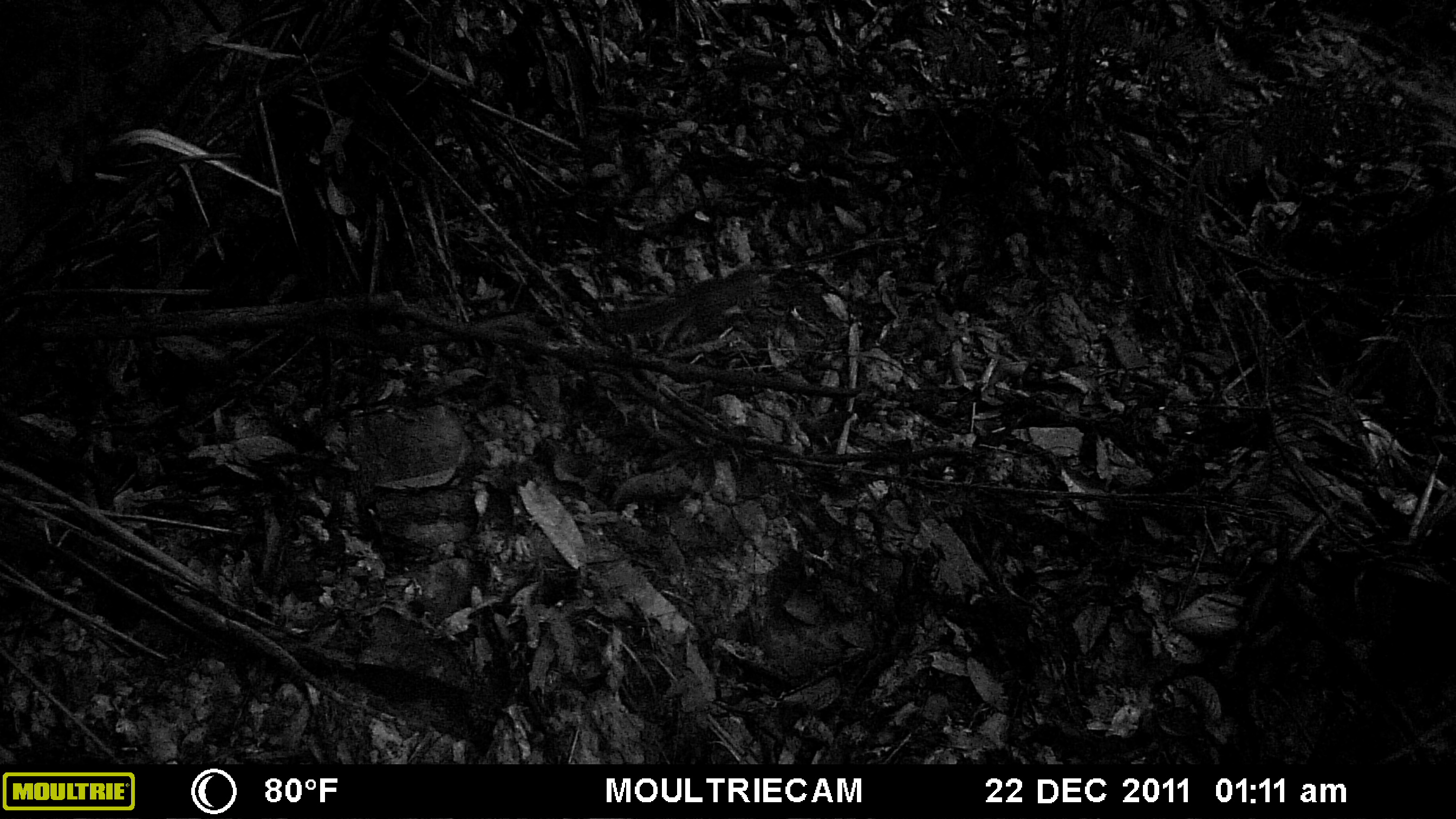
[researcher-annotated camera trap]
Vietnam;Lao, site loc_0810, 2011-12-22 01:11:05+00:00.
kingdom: Animalia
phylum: Chordata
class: Mammalia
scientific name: Mammalia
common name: mammal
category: unidentified small mammal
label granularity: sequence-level